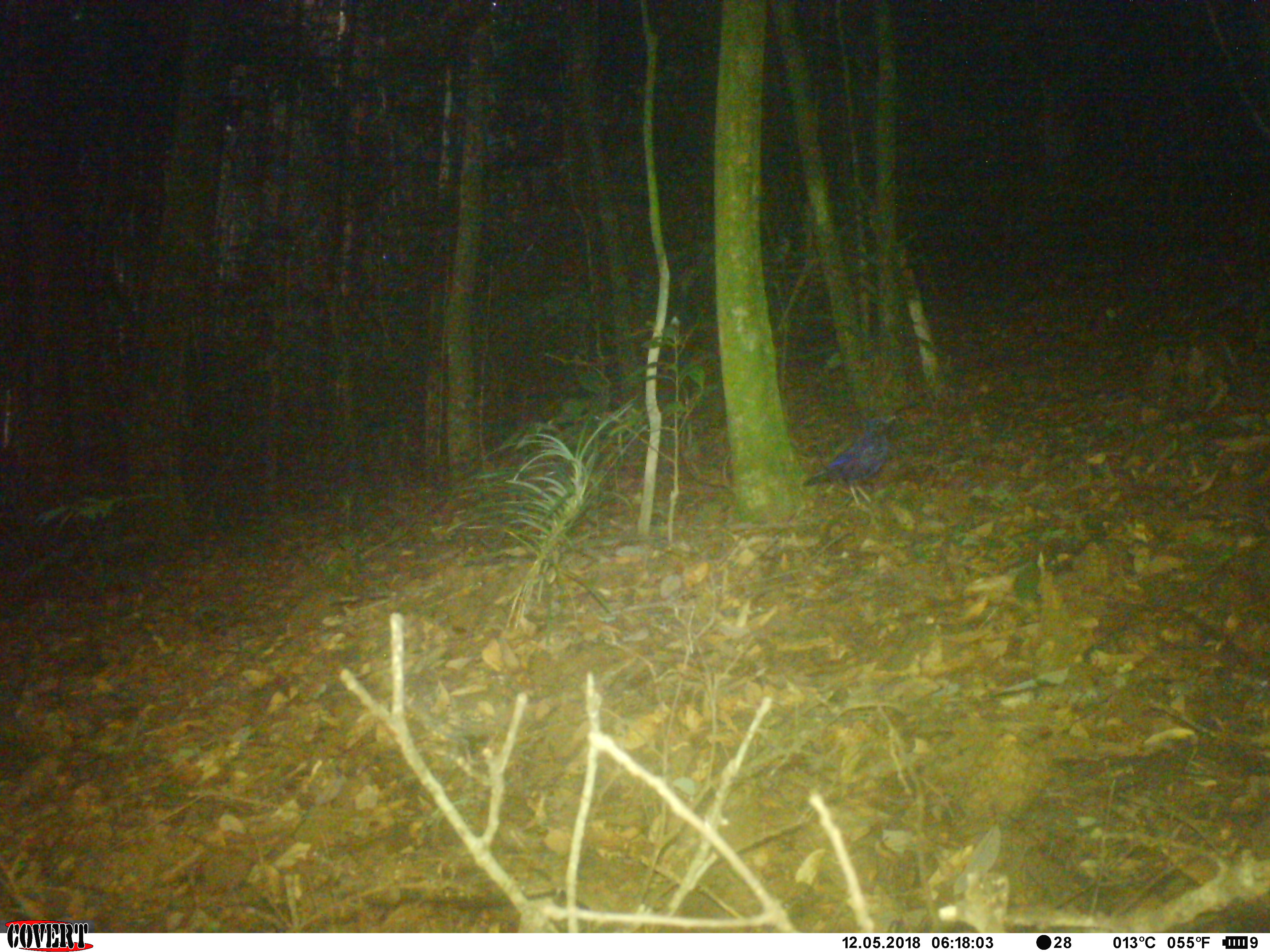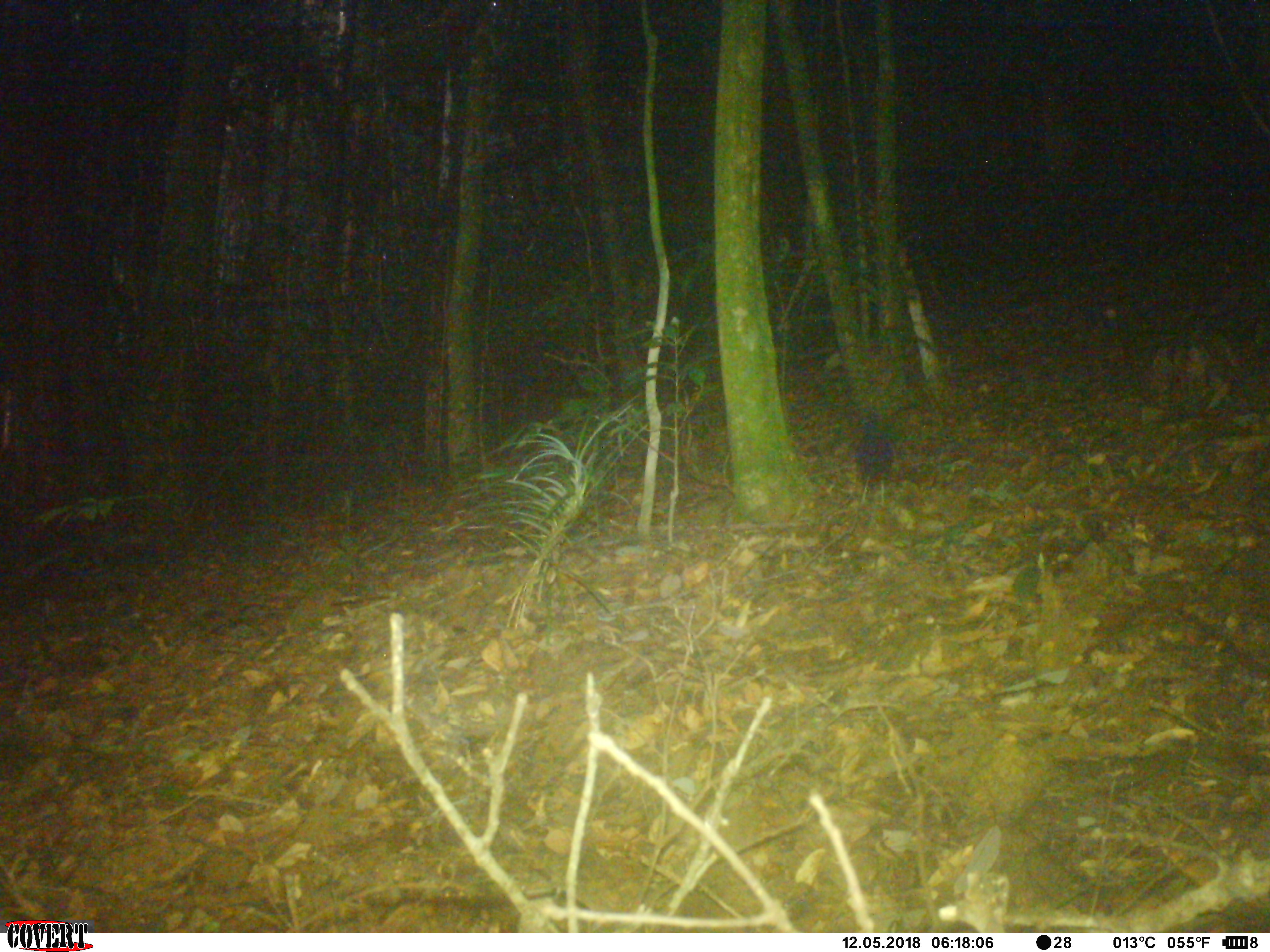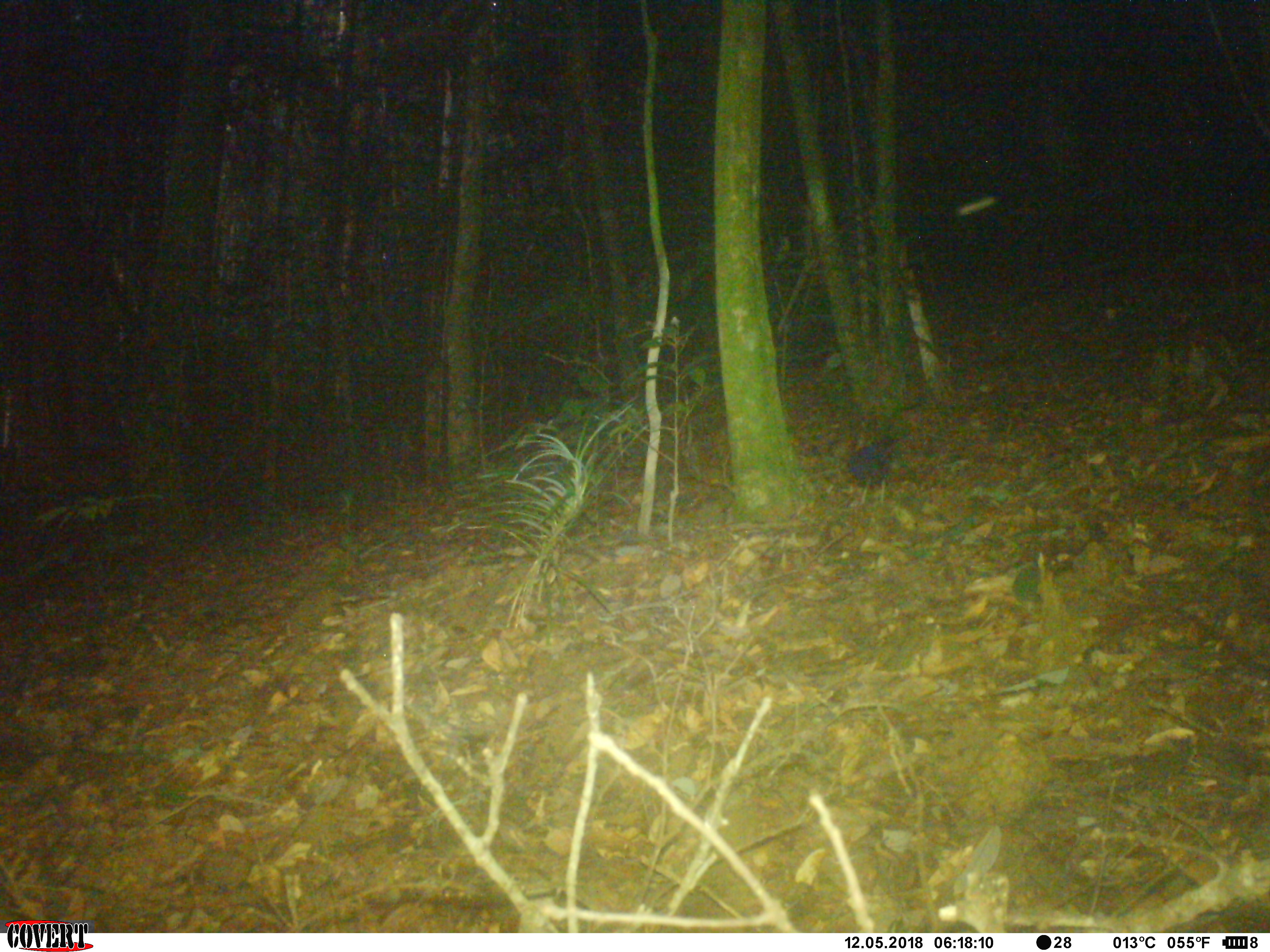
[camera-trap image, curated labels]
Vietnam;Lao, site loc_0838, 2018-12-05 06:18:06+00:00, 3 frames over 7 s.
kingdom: Animalia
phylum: Chordata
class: Aves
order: Passeriformes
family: Muscicapidae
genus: Myophonus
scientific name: Myophonus caeruleus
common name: blue whistling thrush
Blue whistling thrush (Myophonus caeruleus). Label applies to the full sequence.